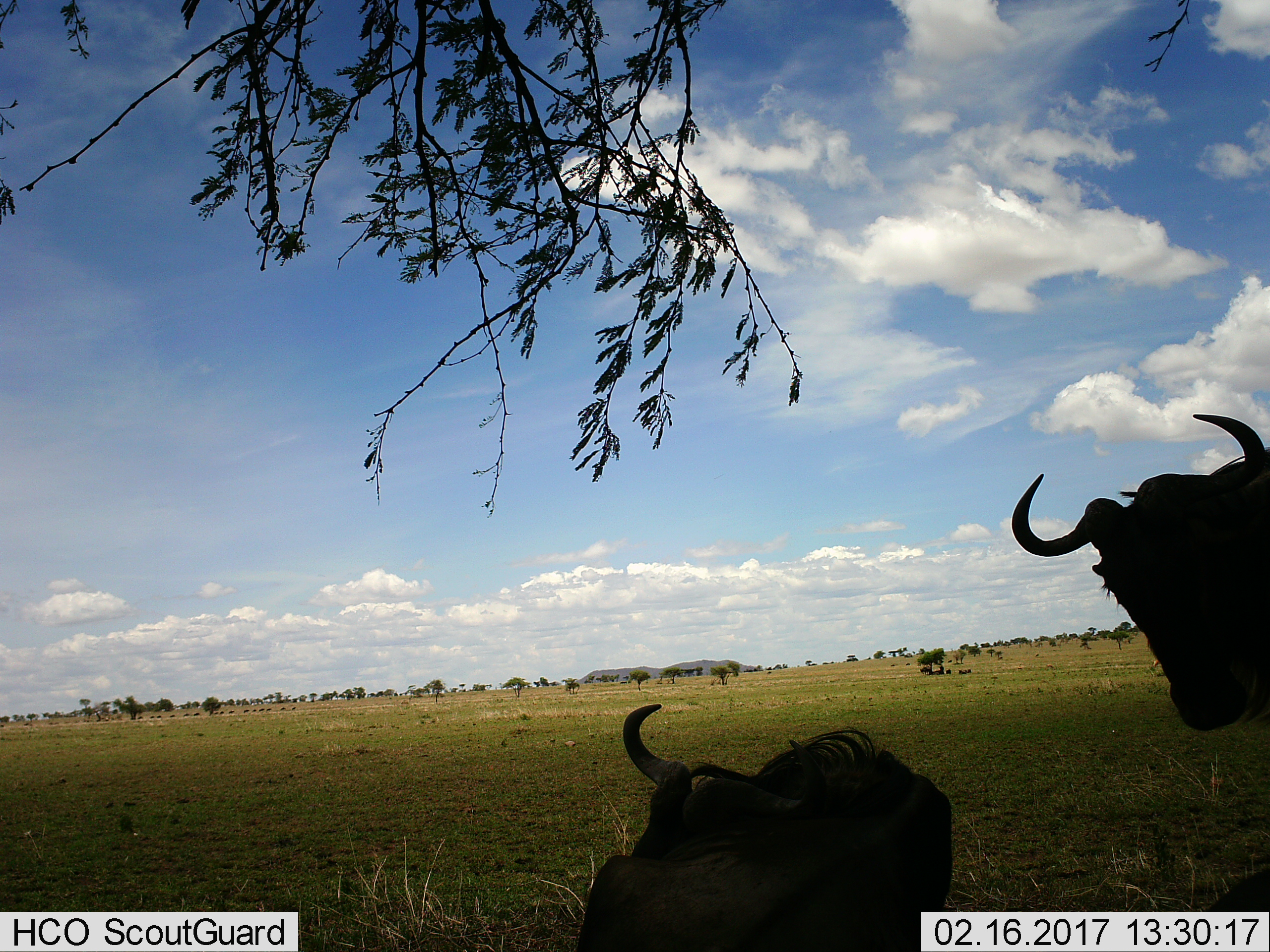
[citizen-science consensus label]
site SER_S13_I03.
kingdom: Animalia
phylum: Chordata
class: Mammalia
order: Artiodactyla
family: Bovidae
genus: Connochaetes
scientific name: Connochaetes taurinus taurinus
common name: blue wildebeest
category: wildebeestblue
Wildebeestblue (blue wildebeest) (Connochaetes taurinus taurinus), count 2. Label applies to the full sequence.